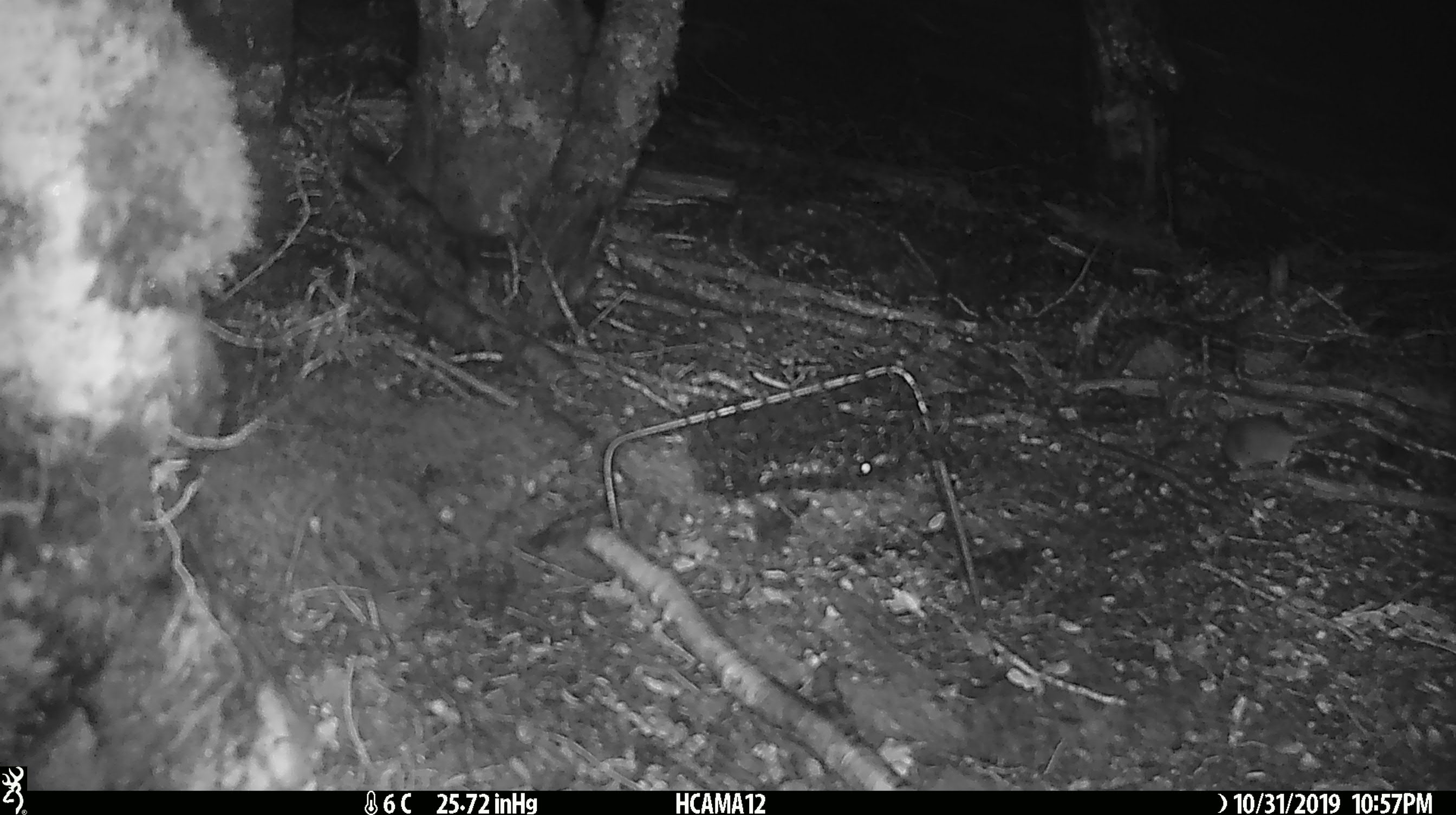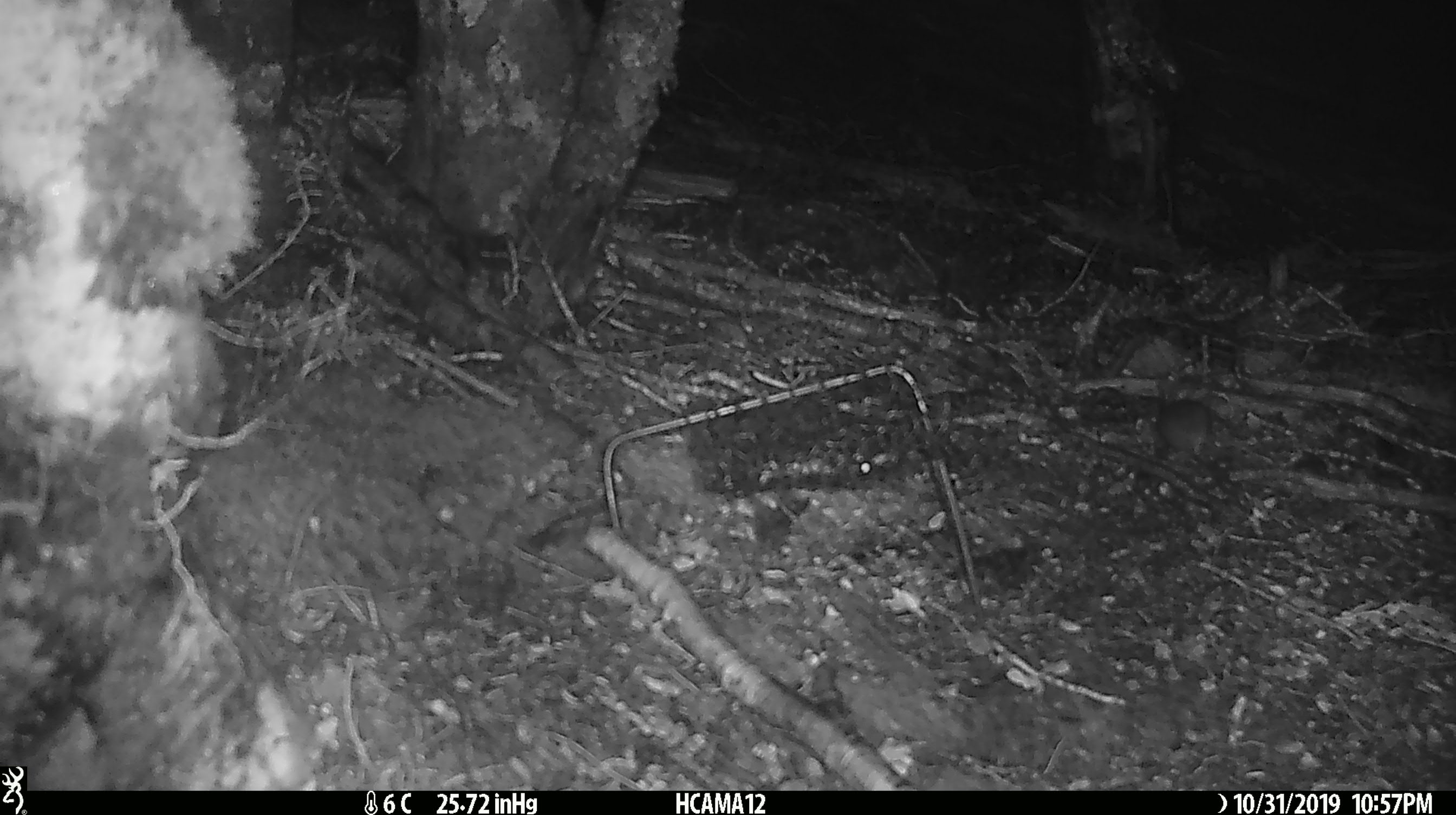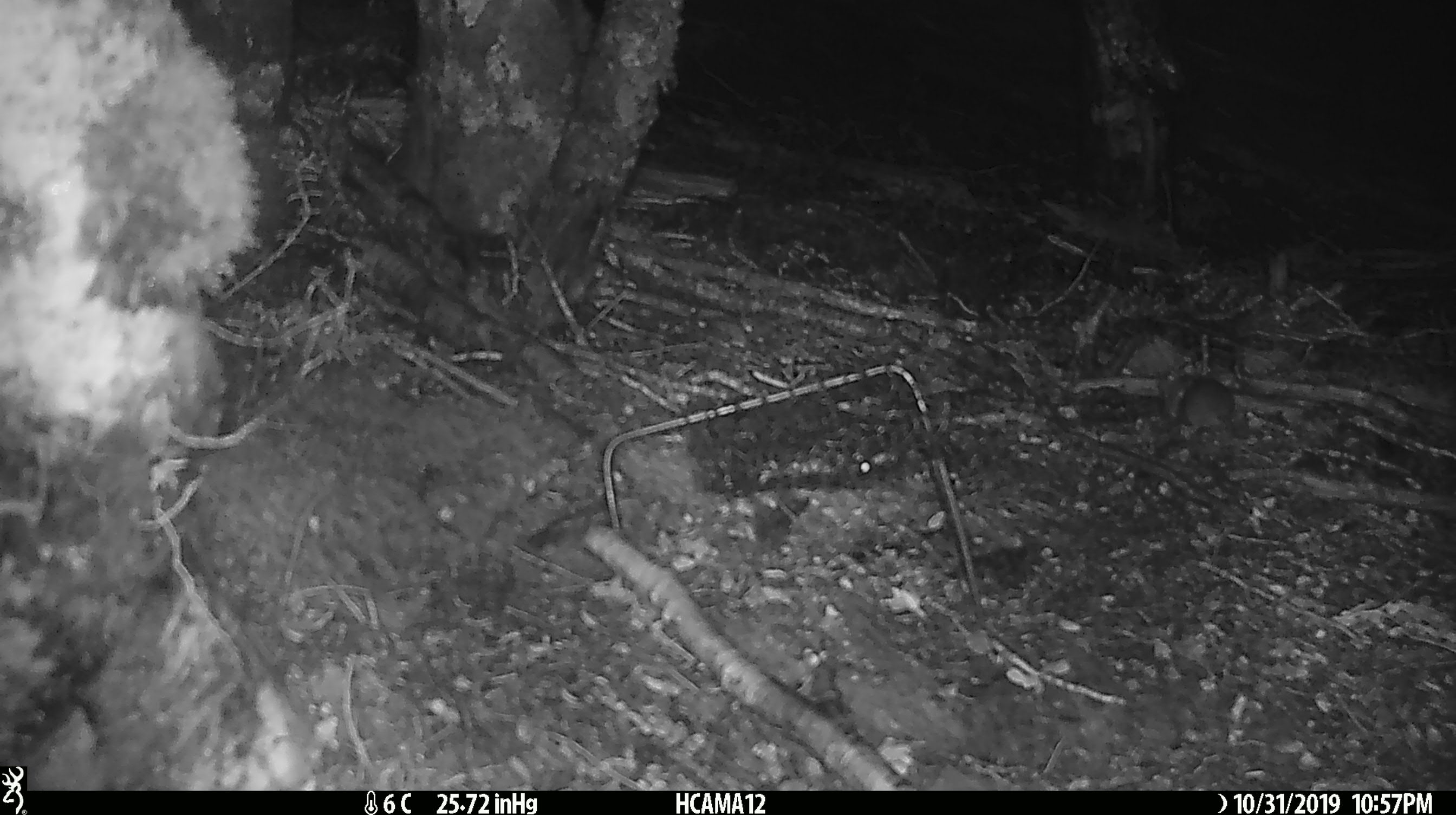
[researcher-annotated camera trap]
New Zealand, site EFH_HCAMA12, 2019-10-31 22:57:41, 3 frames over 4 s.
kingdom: Animalia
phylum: Chordata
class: Mammalia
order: Rodentia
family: Muridae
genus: Mus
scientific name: Mus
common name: mouse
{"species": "mouse (Mus)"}